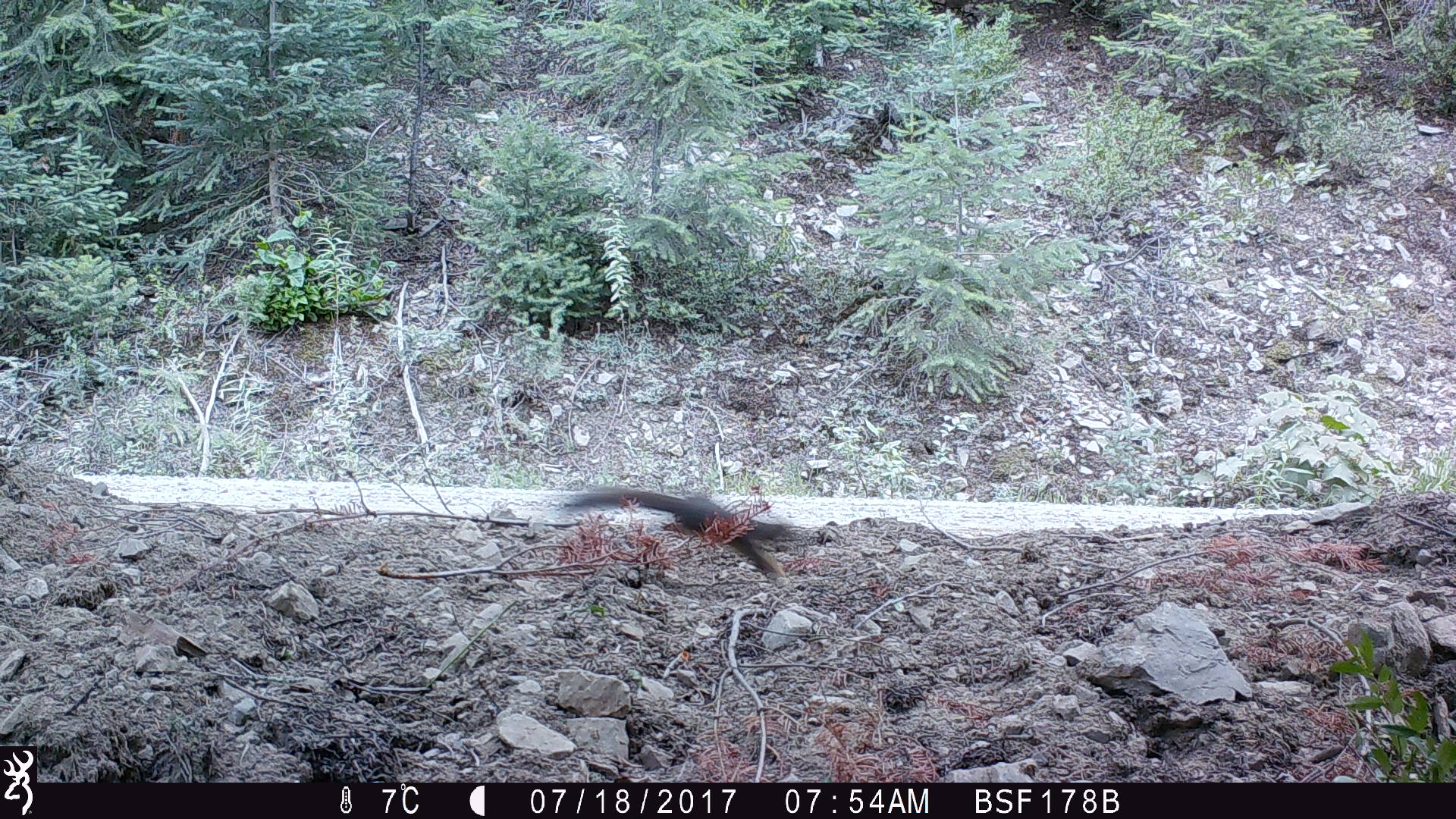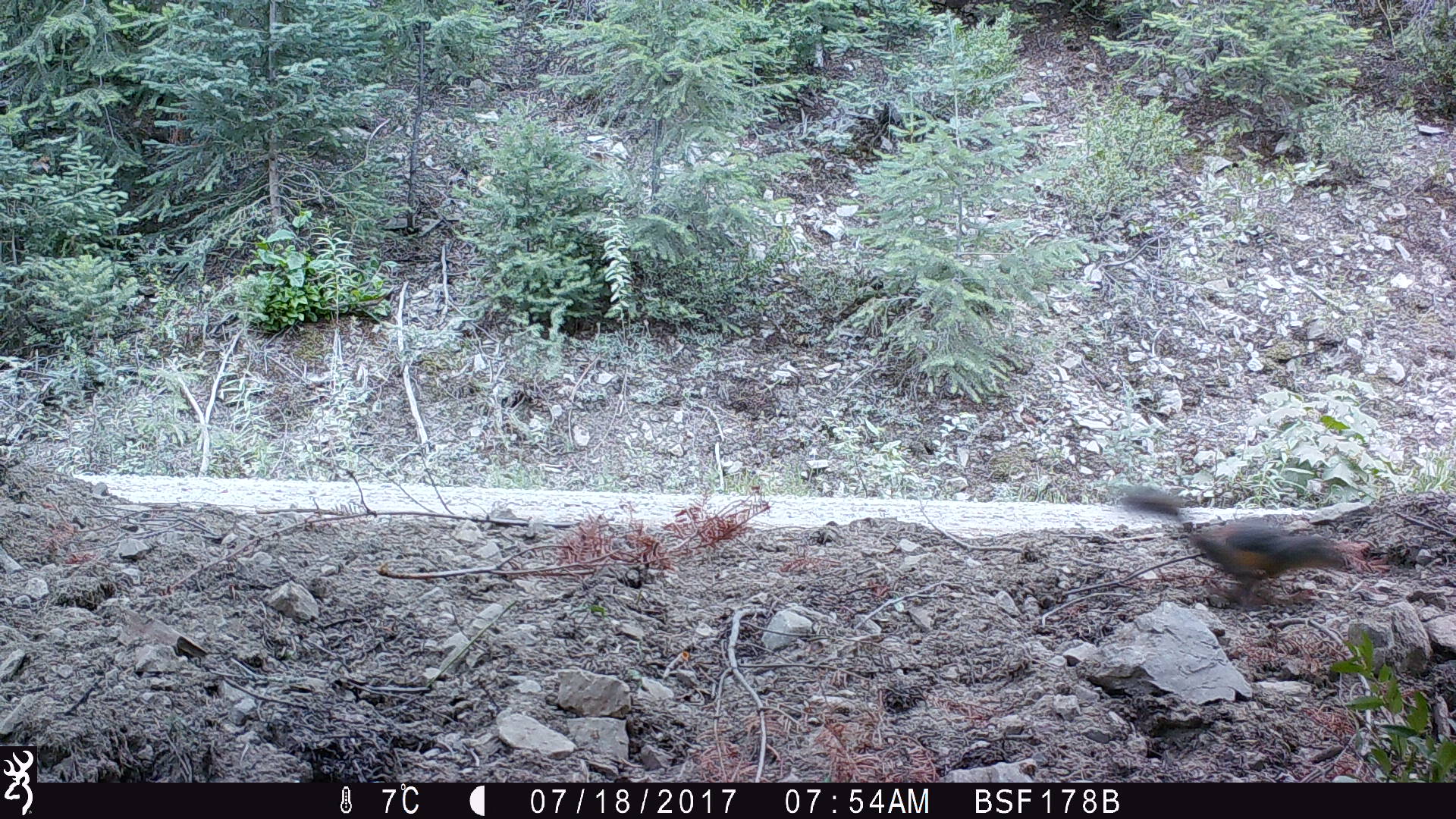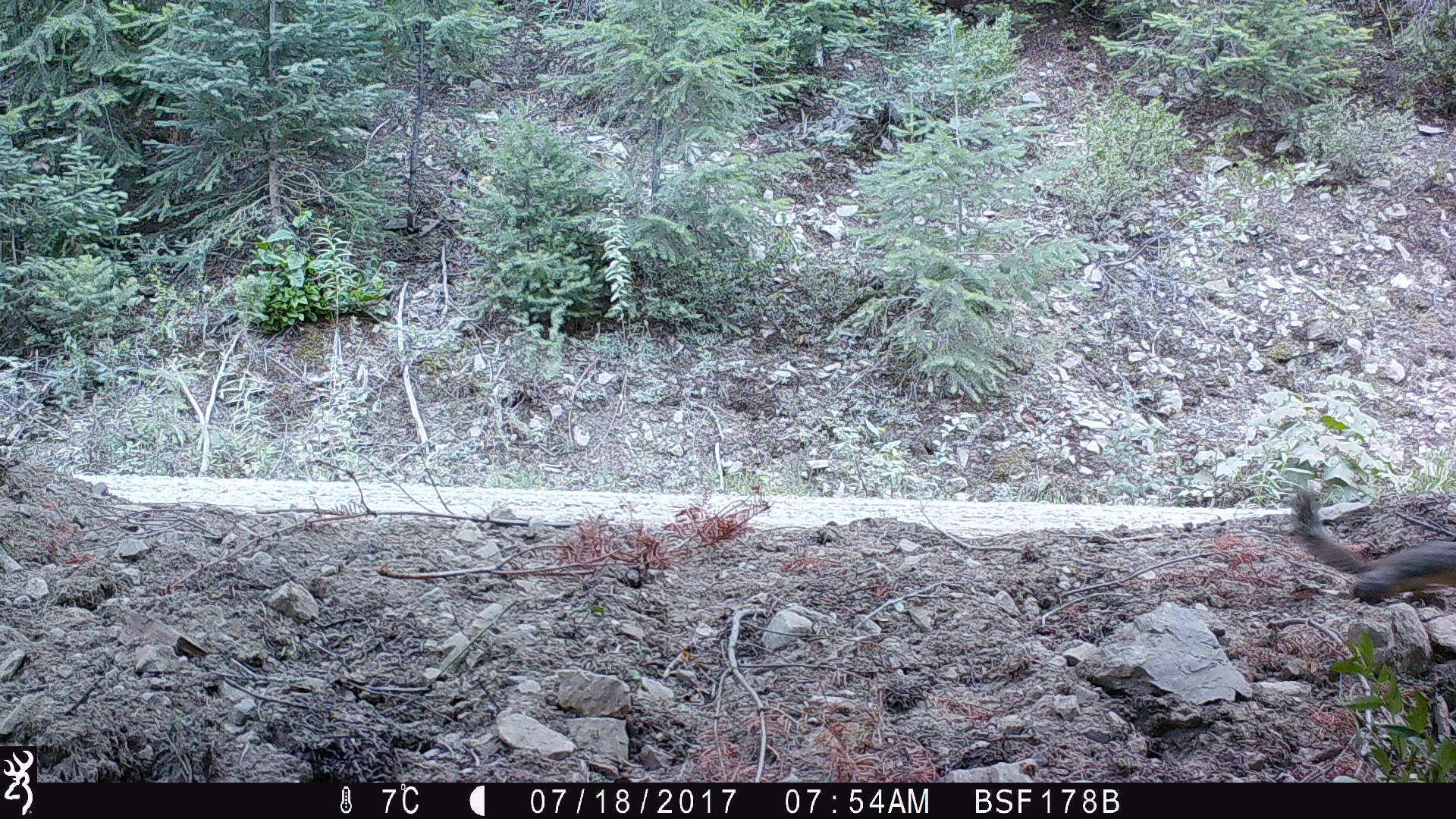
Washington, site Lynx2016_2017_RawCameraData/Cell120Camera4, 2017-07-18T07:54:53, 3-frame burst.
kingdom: Animalia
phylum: Chordata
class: Mammalia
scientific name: Mammalia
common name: small mammal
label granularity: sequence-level